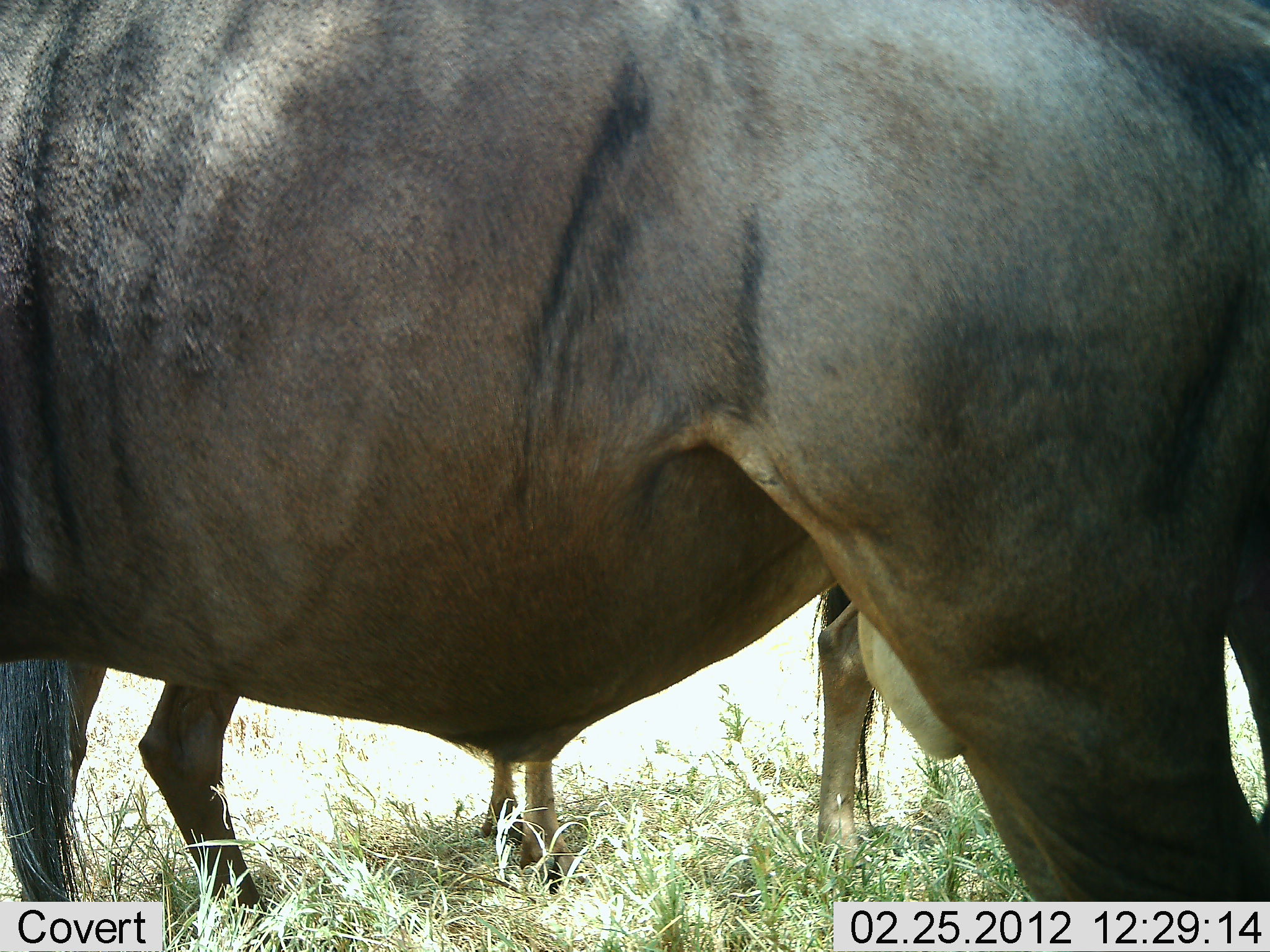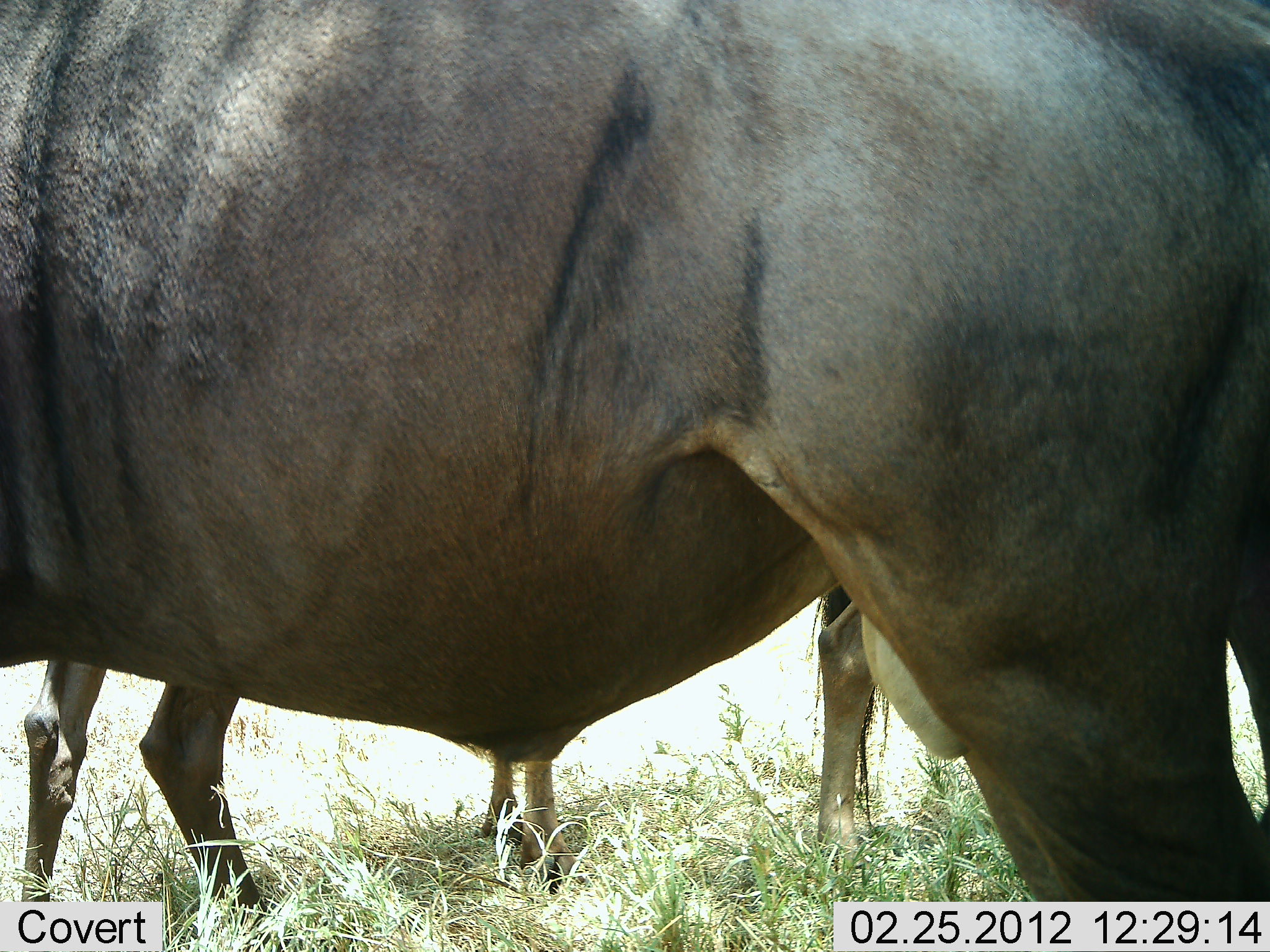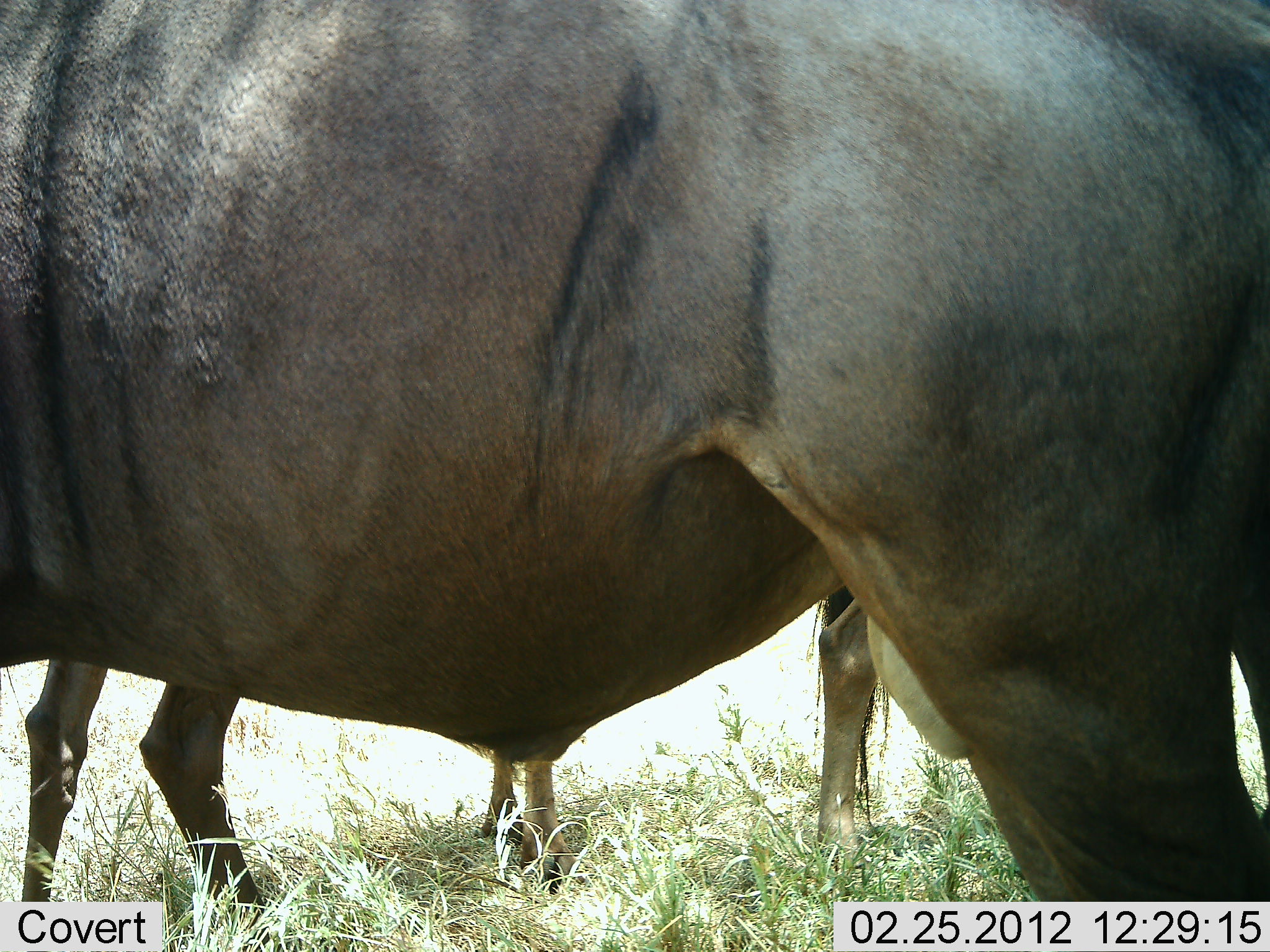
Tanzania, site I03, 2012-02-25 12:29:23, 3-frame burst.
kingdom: Animalia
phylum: Chordata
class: Mammalia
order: Artiodactyla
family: Bovidae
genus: Connochaetes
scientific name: Connochaetes taurinus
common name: blue wildebeest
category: wildebeest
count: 3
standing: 100%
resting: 0%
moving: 0%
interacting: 0%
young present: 0%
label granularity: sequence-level